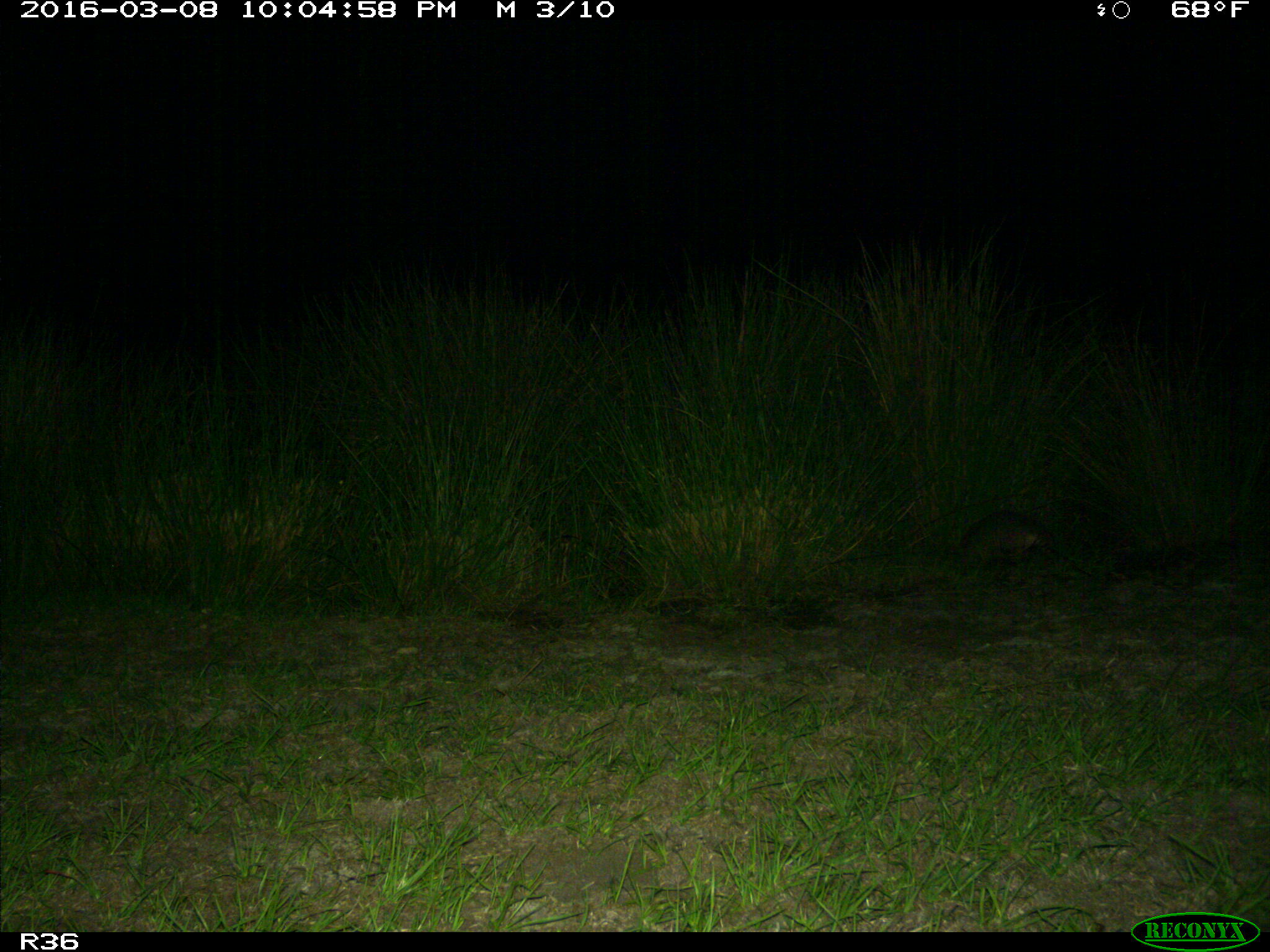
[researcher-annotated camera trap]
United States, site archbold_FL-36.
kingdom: Animalia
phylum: Chordata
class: Mammalia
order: Cingulata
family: Dasypodidae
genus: Dasypus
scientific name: Dasypus novemcinctus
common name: nine-banded armadillo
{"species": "Dasypus novemcinctus (nine-banded armadillo)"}